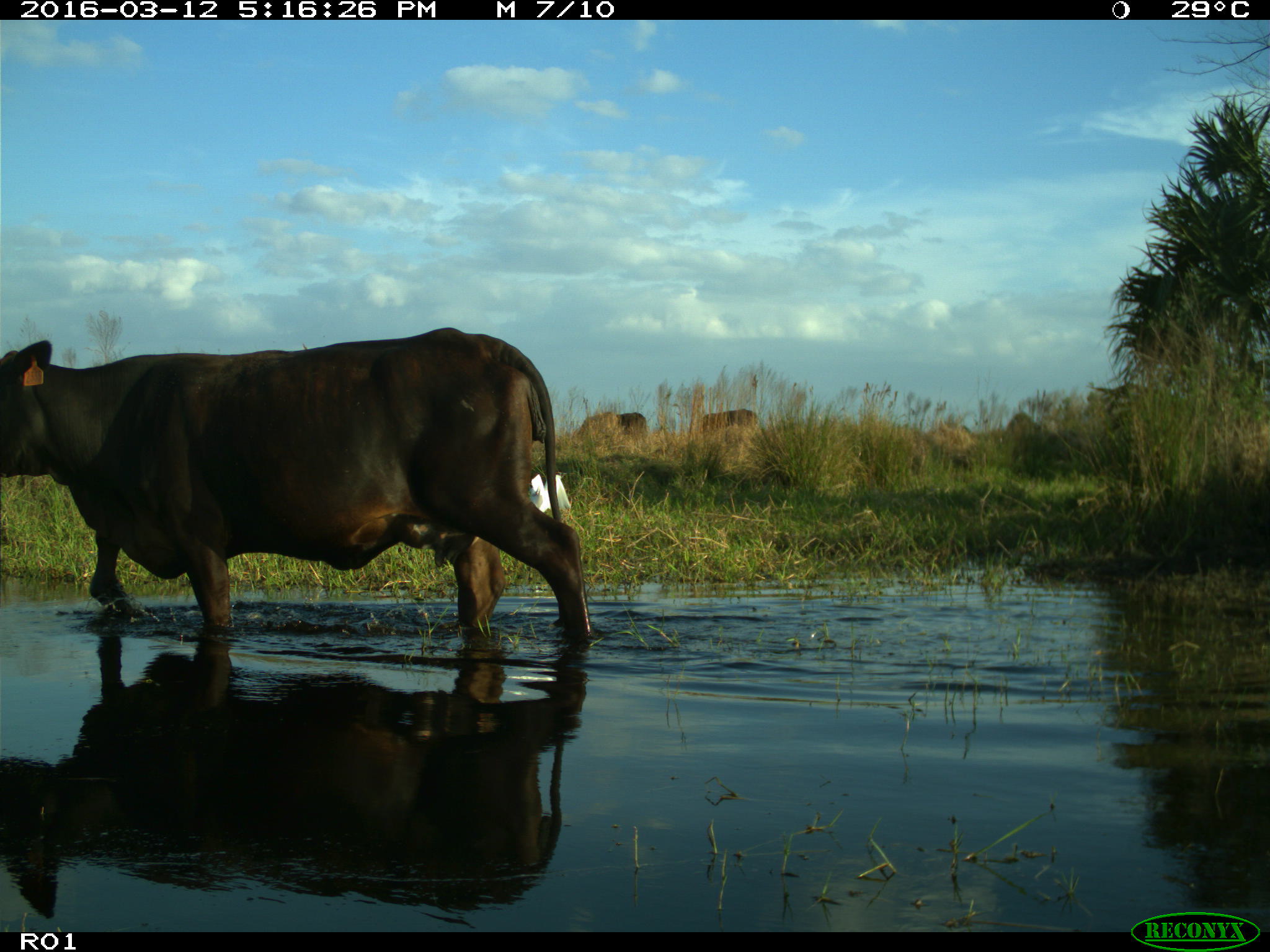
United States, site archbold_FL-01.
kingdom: Animalia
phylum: Chordata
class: Mammalia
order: Artiodactyla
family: Bovidae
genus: Bos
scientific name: Bos taurus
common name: domestic cow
Bos taurus (domestic cow).